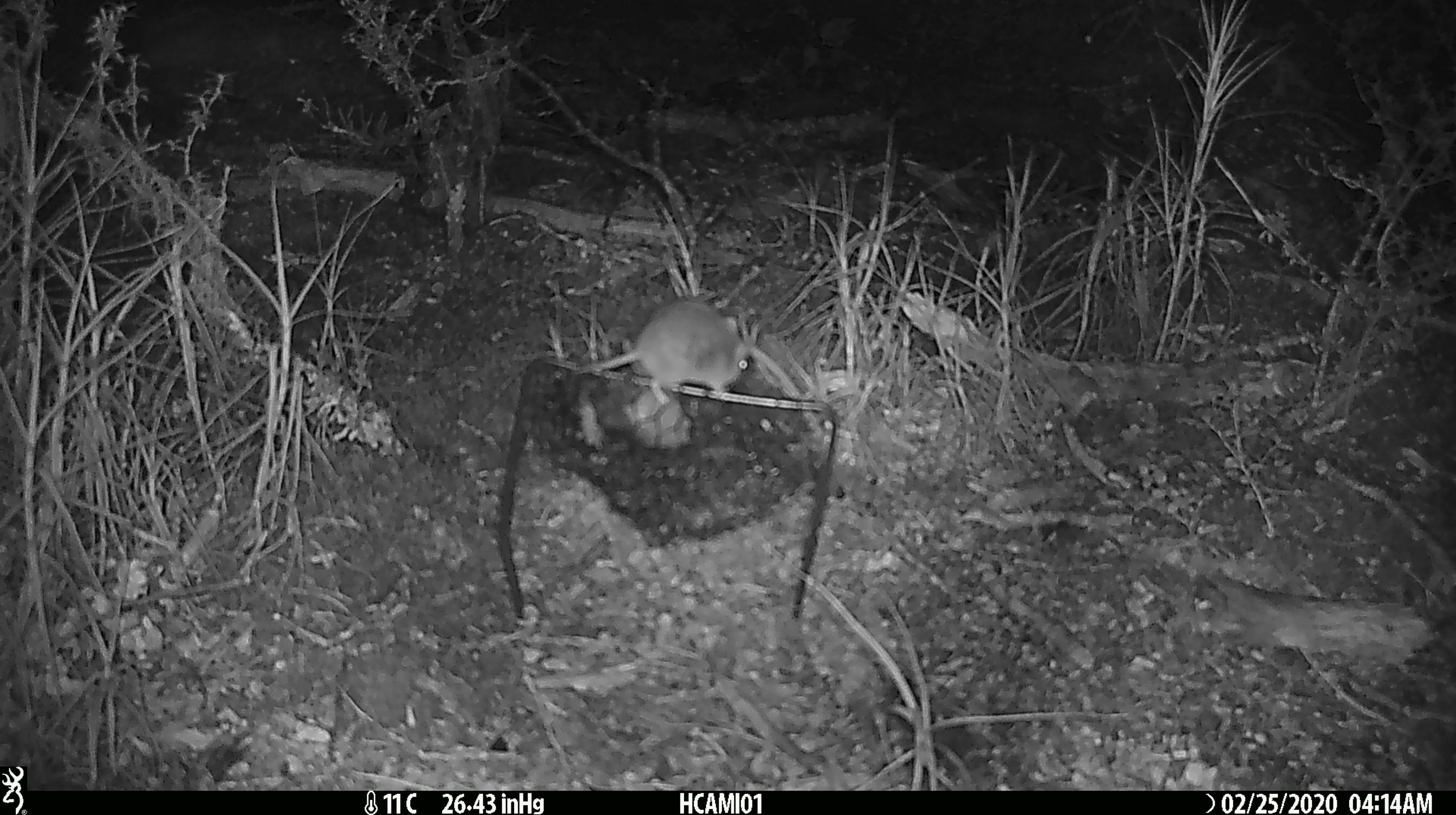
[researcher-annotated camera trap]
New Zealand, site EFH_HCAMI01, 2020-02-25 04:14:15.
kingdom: Animalia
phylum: Chordata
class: Mammalia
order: Rodentia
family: Muridae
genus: Mus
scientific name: Mus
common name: mouse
Mouse (Mus).